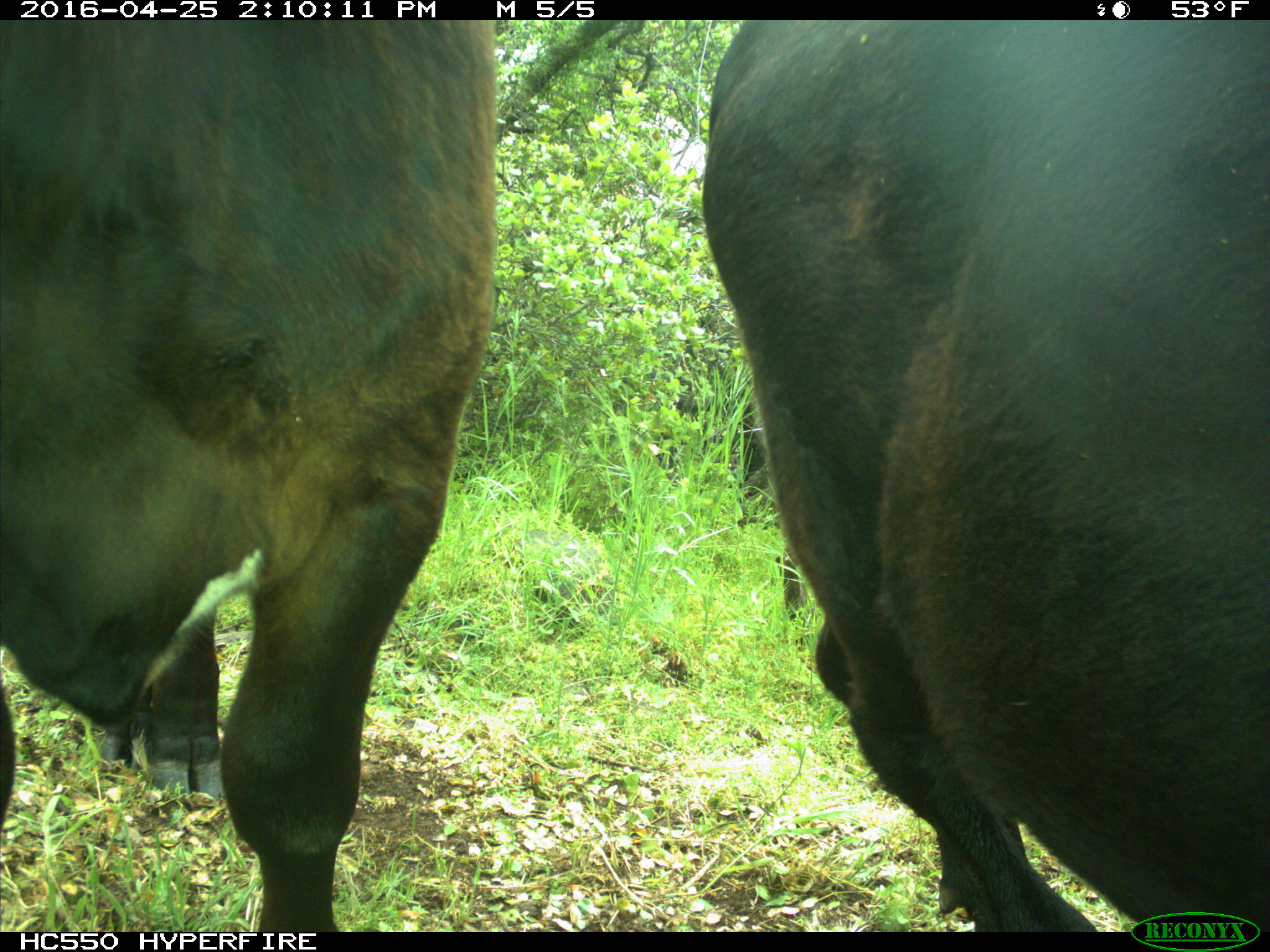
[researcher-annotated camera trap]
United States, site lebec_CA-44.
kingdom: Animalia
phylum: Chordata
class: Mammalia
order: Artiodactyla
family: Bovidae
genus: Bos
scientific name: Bos taurus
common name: domestic cow